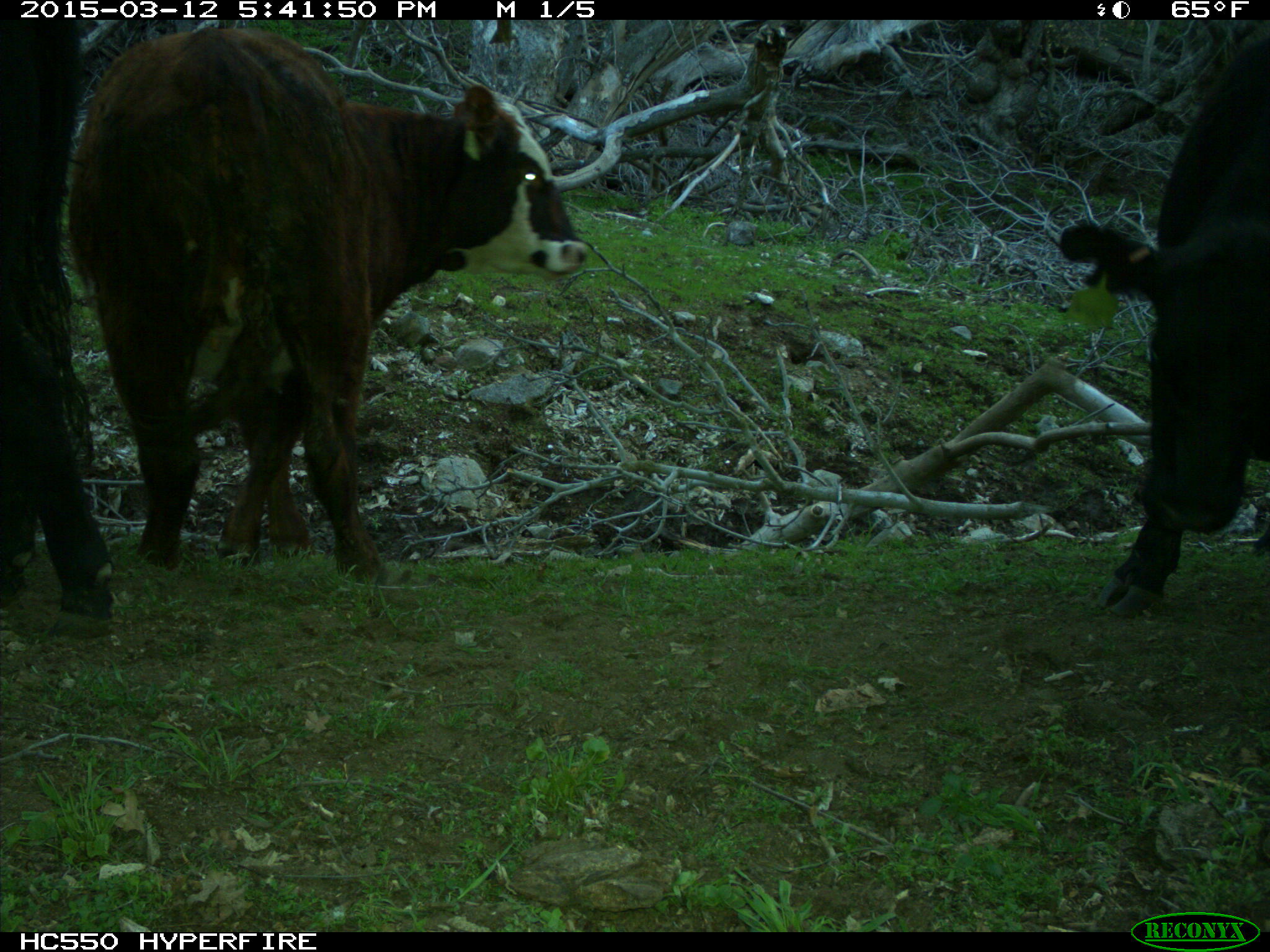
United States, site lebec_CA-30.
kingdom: Animalia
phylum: Chordata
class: Mammalia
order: Artiodactyla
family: Bovidae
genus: Bos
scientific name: Bos taurus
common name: domestic cow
Bos taurus (domestic cow).